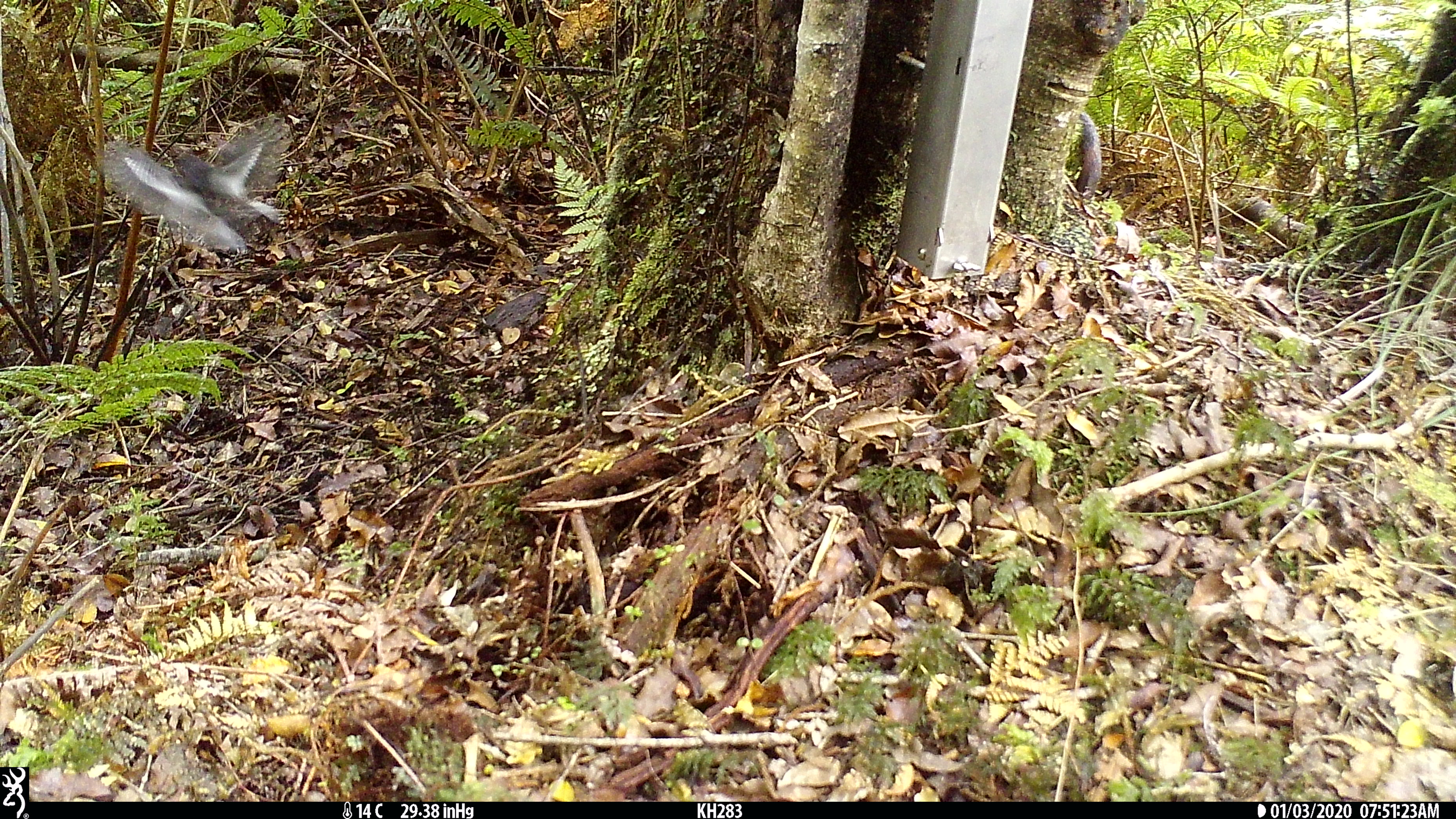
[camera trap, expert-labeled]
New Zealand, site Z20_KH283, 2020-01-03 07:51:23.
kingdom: Animalia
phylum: Chordata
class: Aves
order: Passeriformes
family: Petroicidae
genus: Petroica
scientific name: Petroica macrocephala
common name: tomtit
Tomtit (Petroica macrocephala).